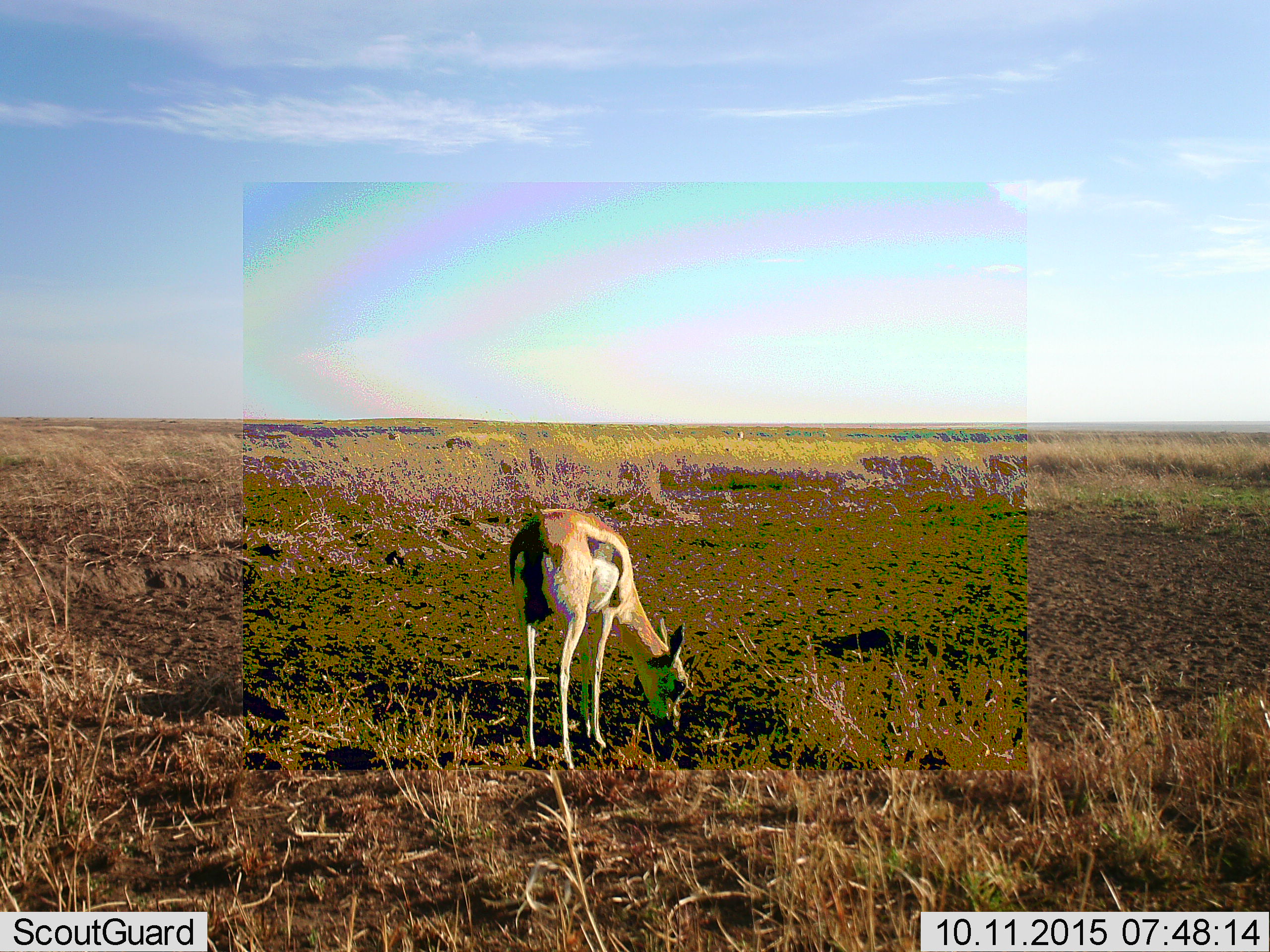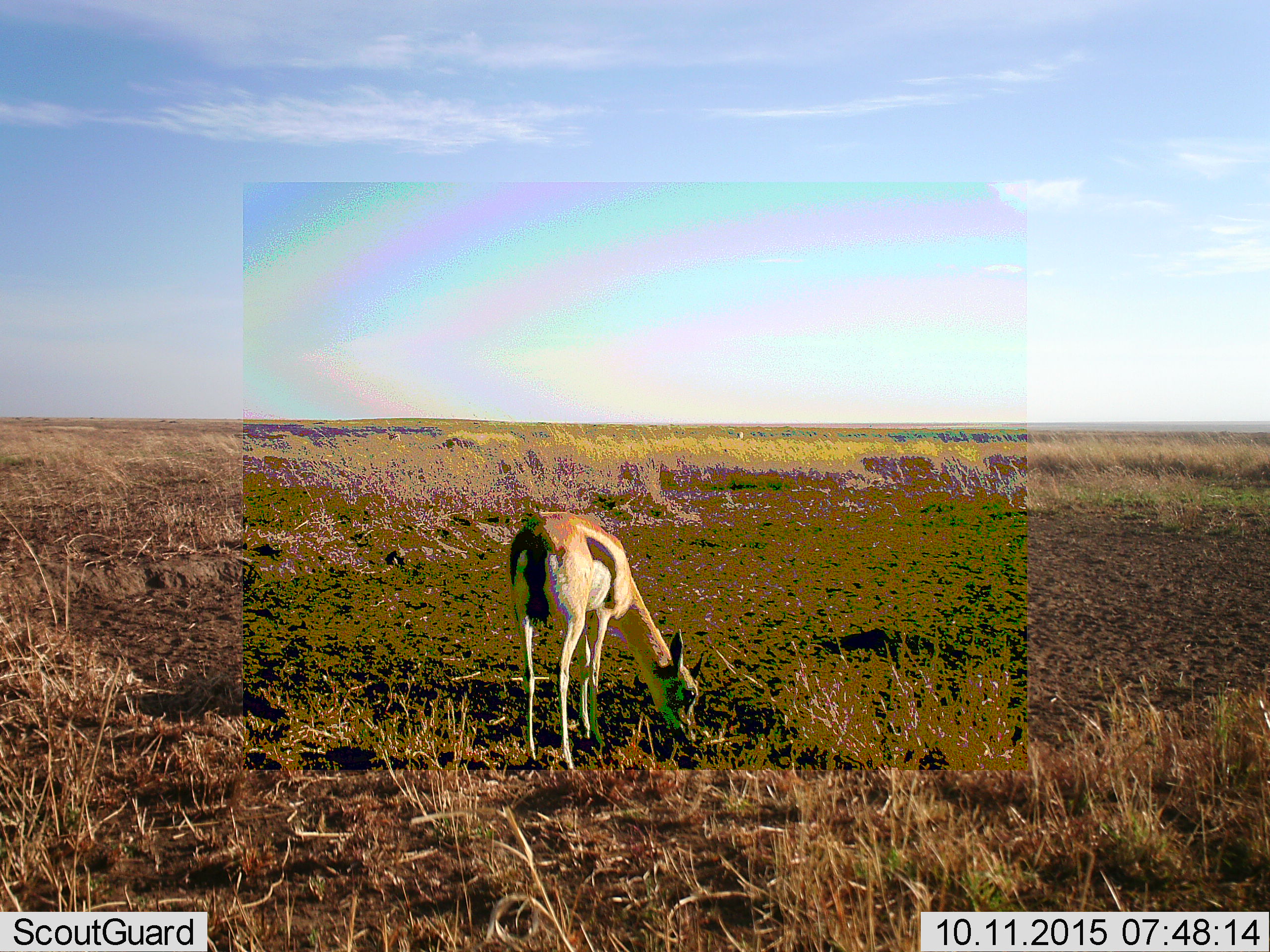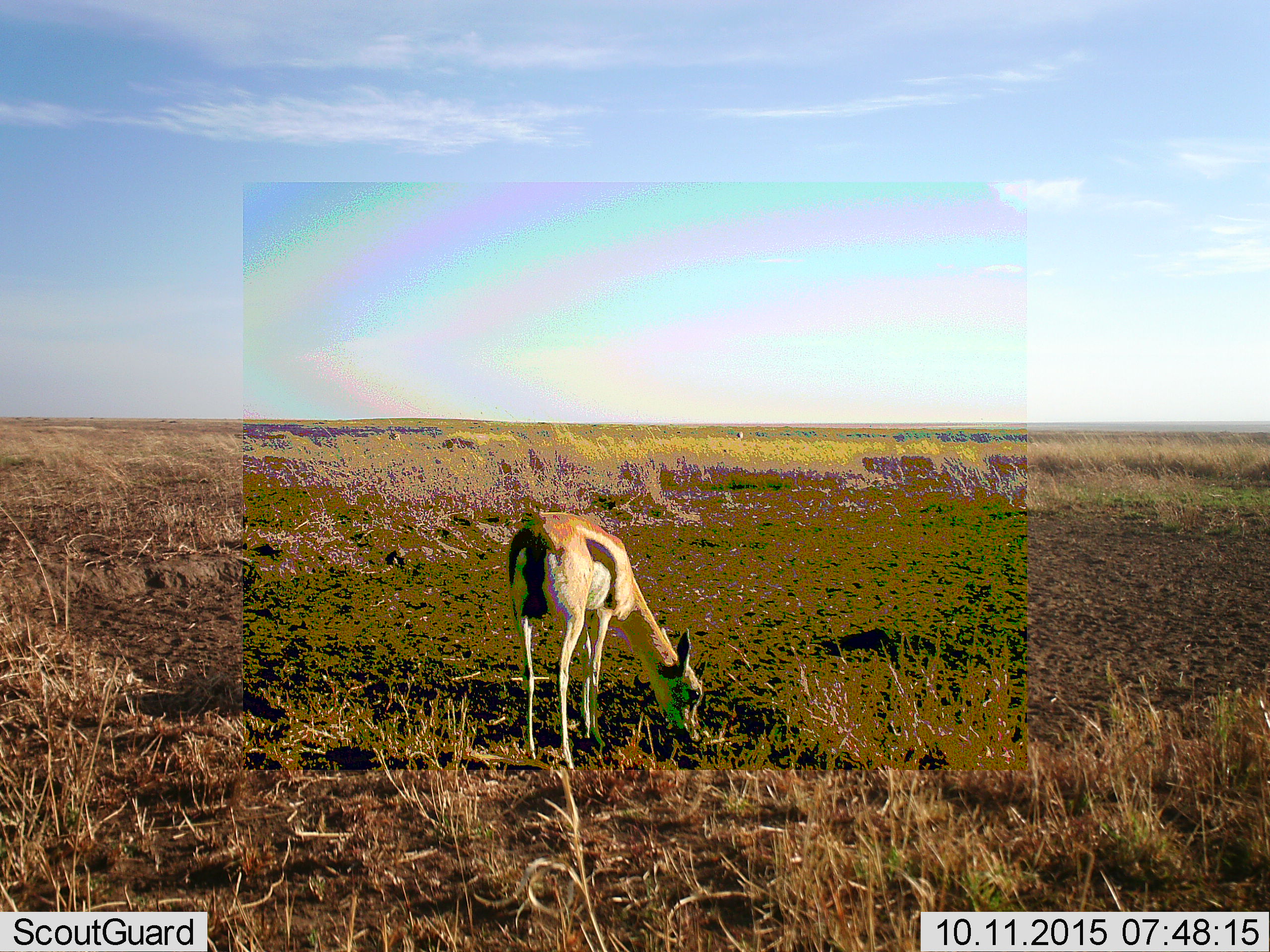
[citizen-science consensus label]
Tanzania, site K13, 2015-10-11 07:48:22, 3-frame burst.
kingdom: Animalia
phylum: Chordata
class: Mammalia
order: Artiodactyla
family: Bovidae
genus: Eudorcas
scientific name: Eudorcas thomsonii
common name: thomson's gazelle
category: gazellethomsons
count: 1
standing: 25%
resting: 0%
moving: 25%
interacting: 0%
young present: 0%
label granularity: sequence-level